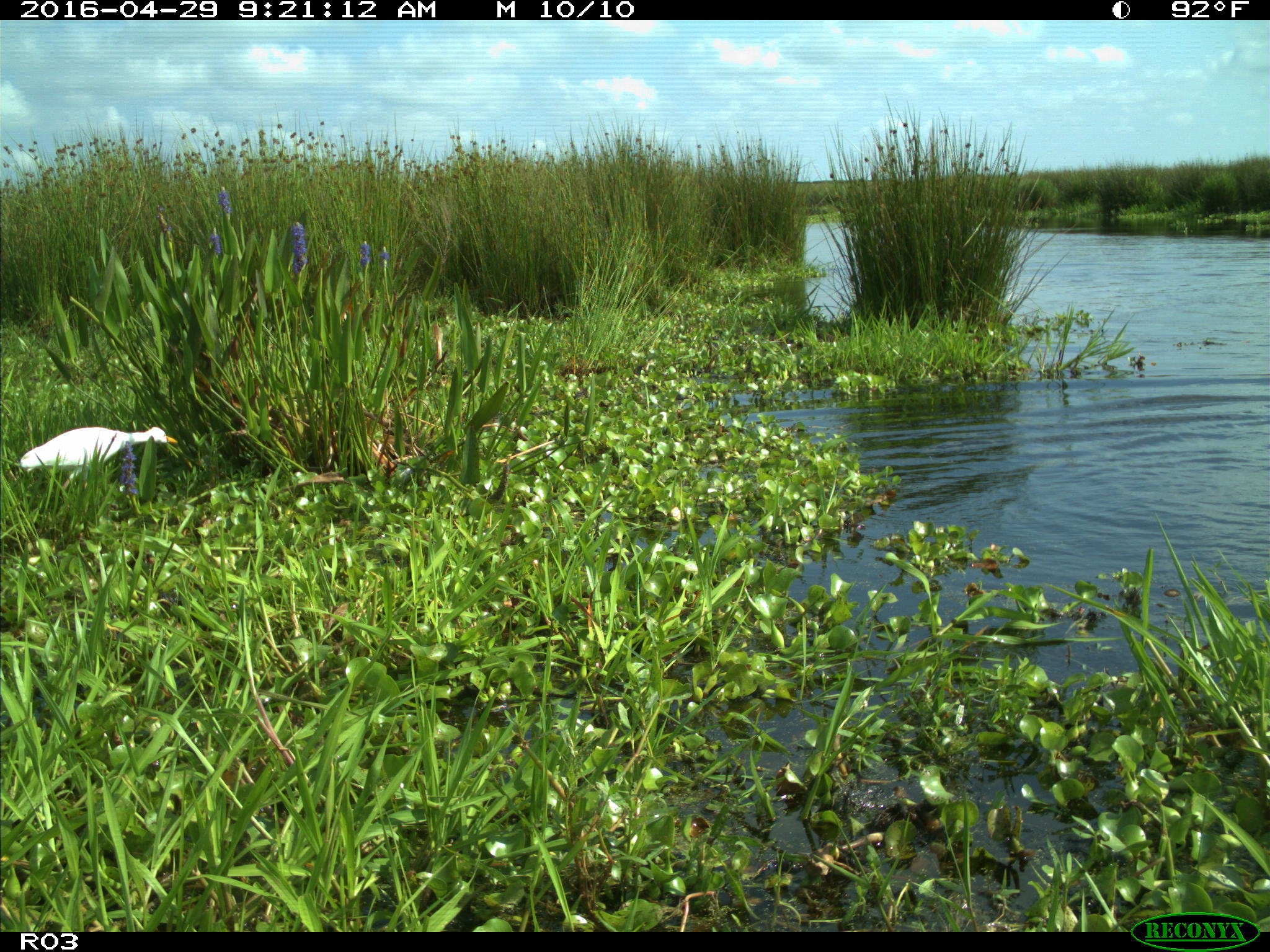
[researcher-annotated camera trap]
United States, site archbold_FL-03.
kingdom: Animalia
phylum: Chordata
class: Aves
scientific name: Aves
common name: birds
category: unidentified bird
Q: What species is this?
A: Unidentified bird (birds) (Aves).